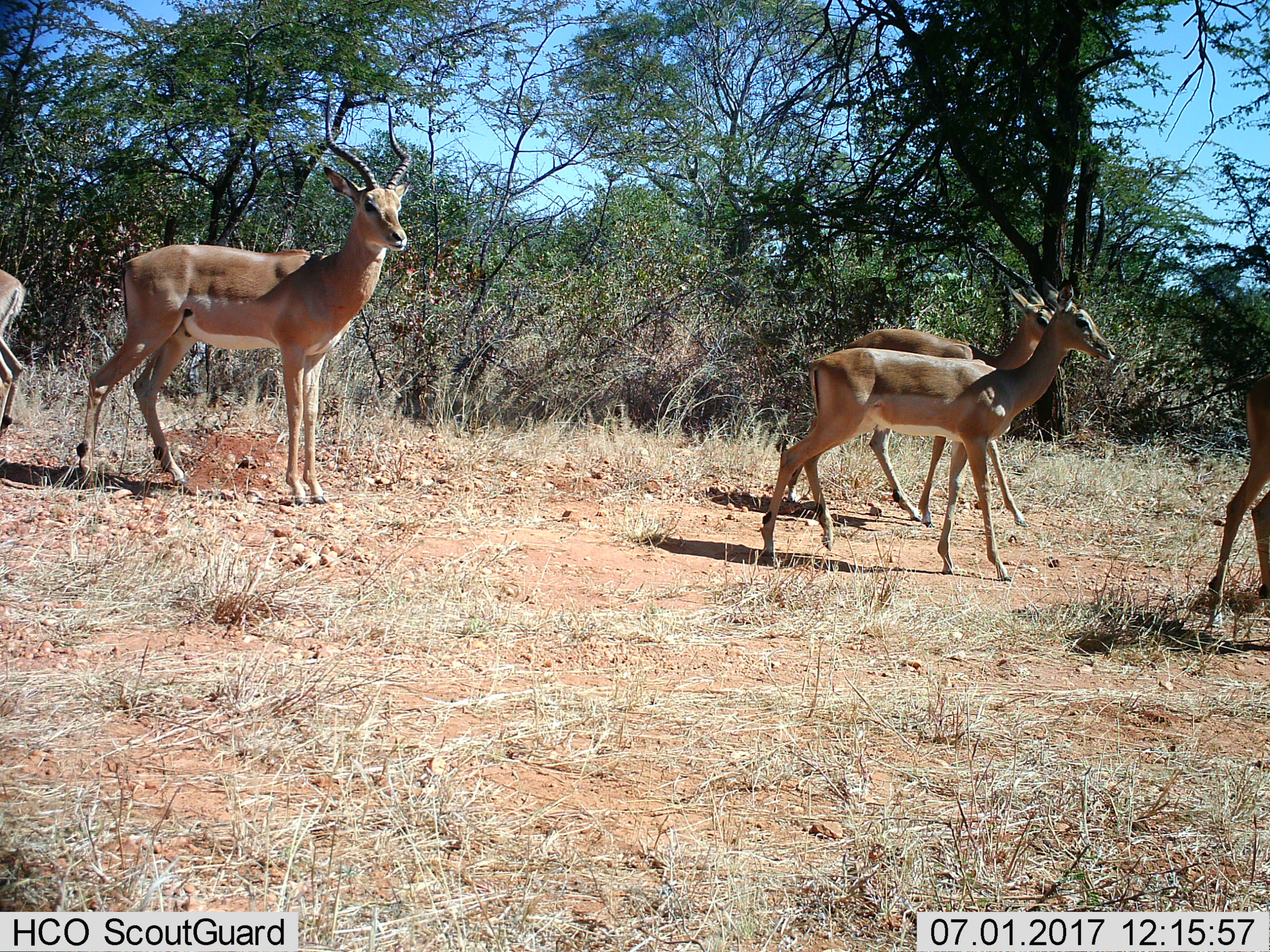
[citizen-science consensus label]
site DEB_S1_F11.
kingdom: Animalia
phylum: Chordata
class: Mammalia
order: Artiodactyla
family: Bovidae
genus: Aepyceros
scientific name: Aepyceros melampus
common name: impala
Impala (Aepyceros melampus), count 5. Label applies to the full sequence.